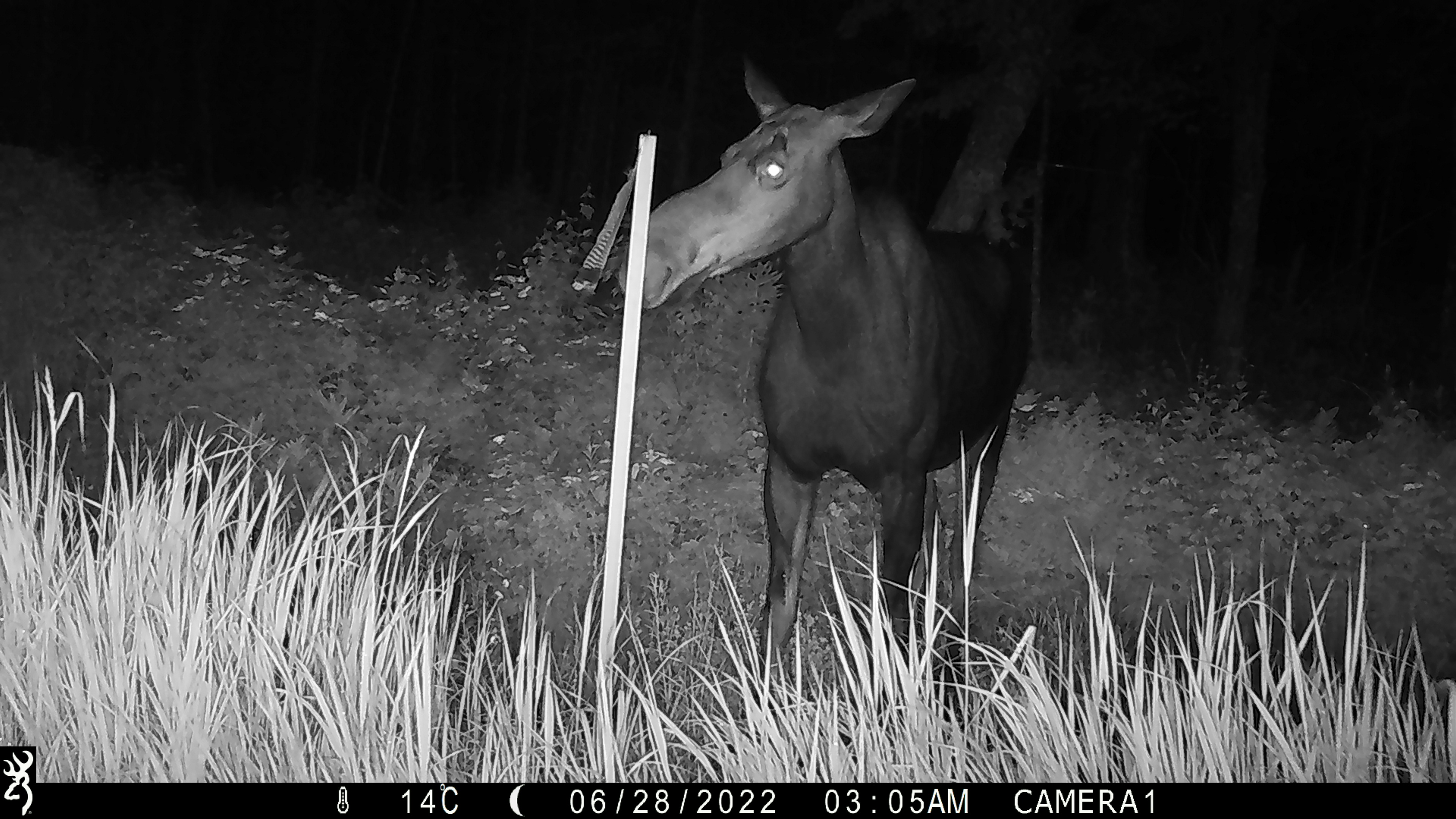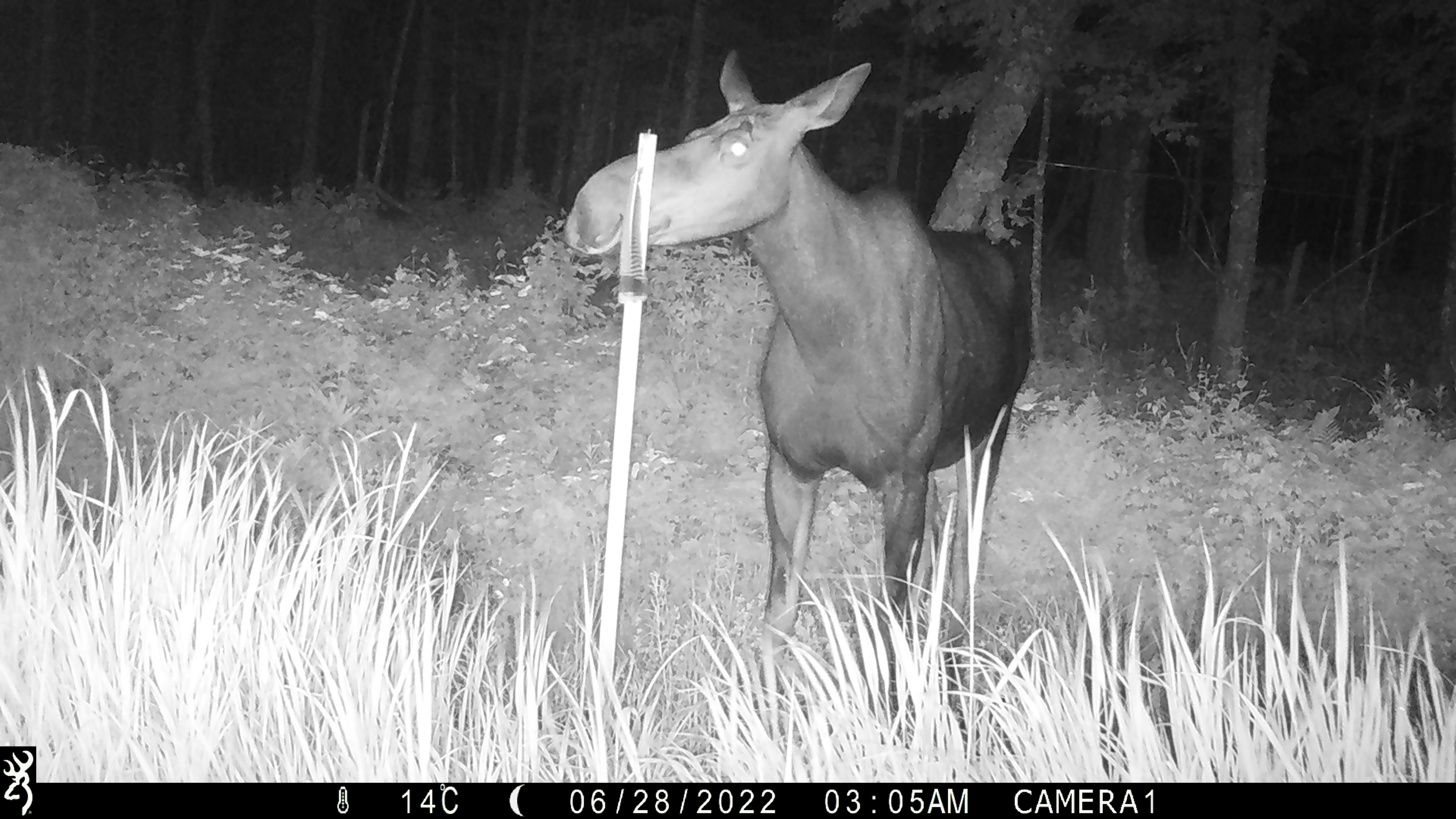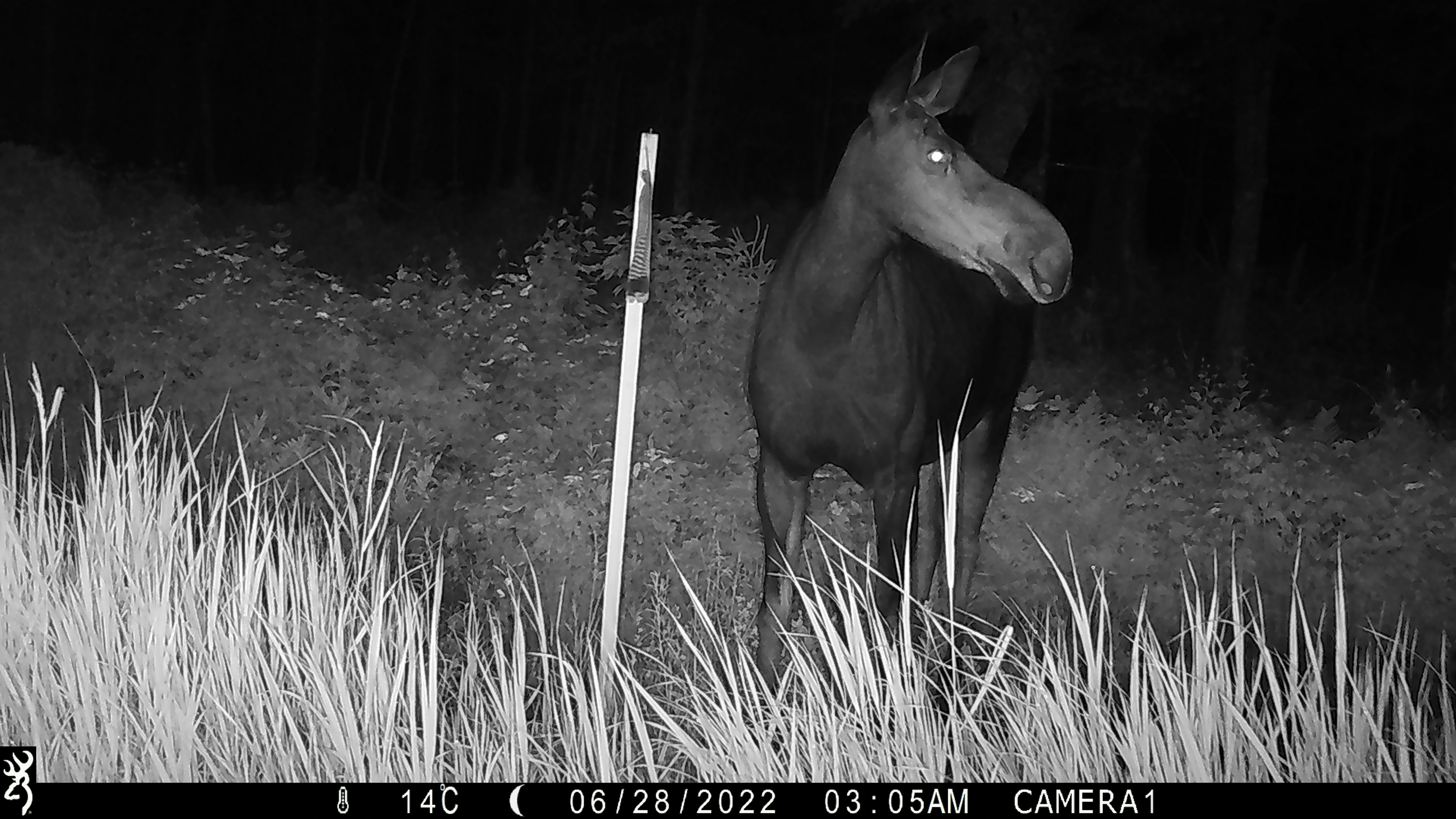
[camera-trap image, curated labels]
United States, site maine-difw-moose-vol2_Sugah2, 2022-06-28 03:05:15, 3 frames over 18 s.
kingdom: Animalia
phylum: Chordata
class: Mammalia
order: Artiodactyla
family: Cervidae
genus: Alces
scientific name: Alces alces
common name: moose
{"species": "moose (Alces alces)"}